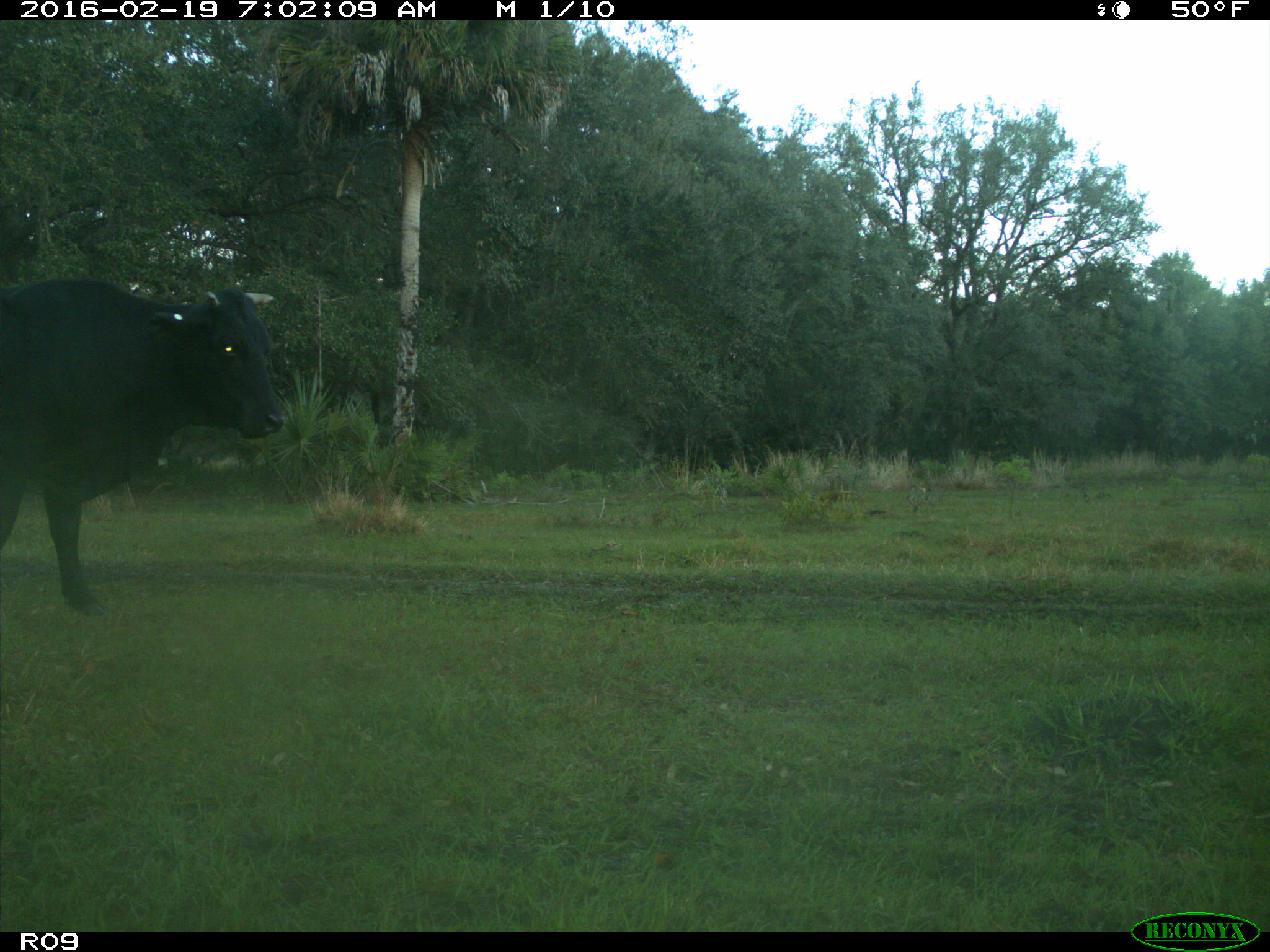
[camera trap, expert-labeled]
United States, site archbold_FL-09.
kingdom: Animalia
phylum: Chordata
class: Mammalia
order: Artiodactyla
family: Bovidae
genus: Bos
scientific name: Bos taurus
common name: domestic cow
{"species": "Bos taurus (domestic cow)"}